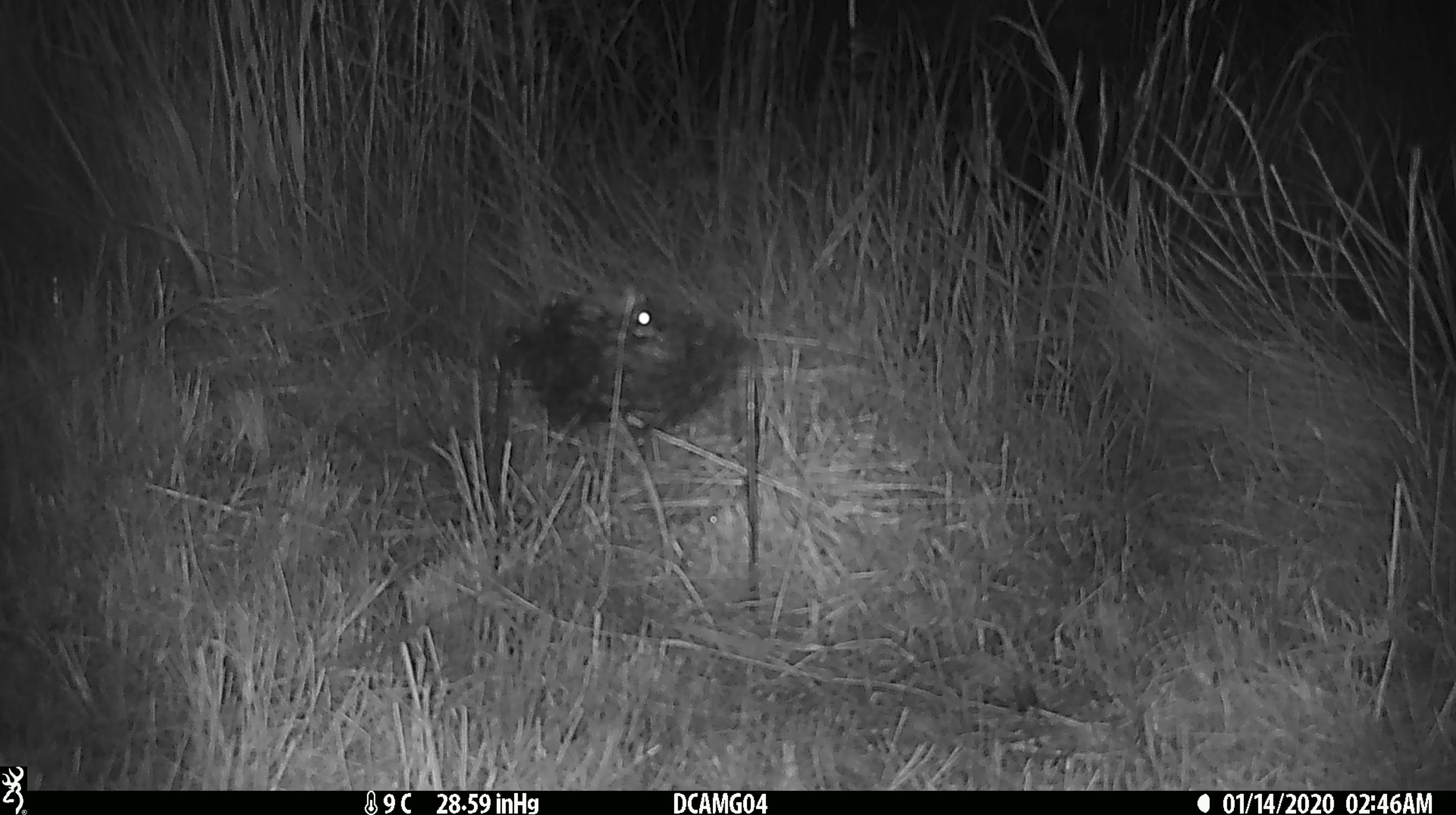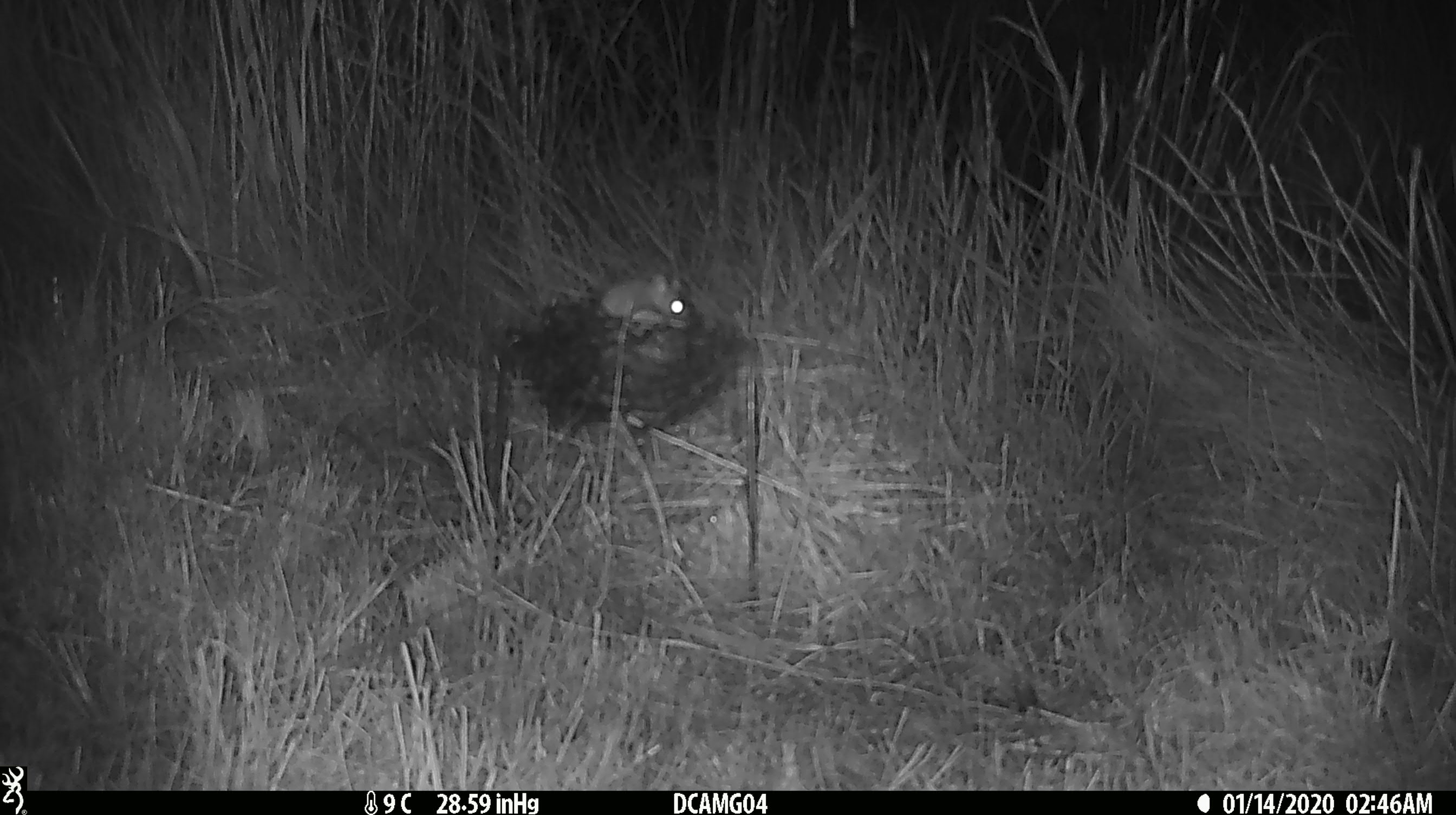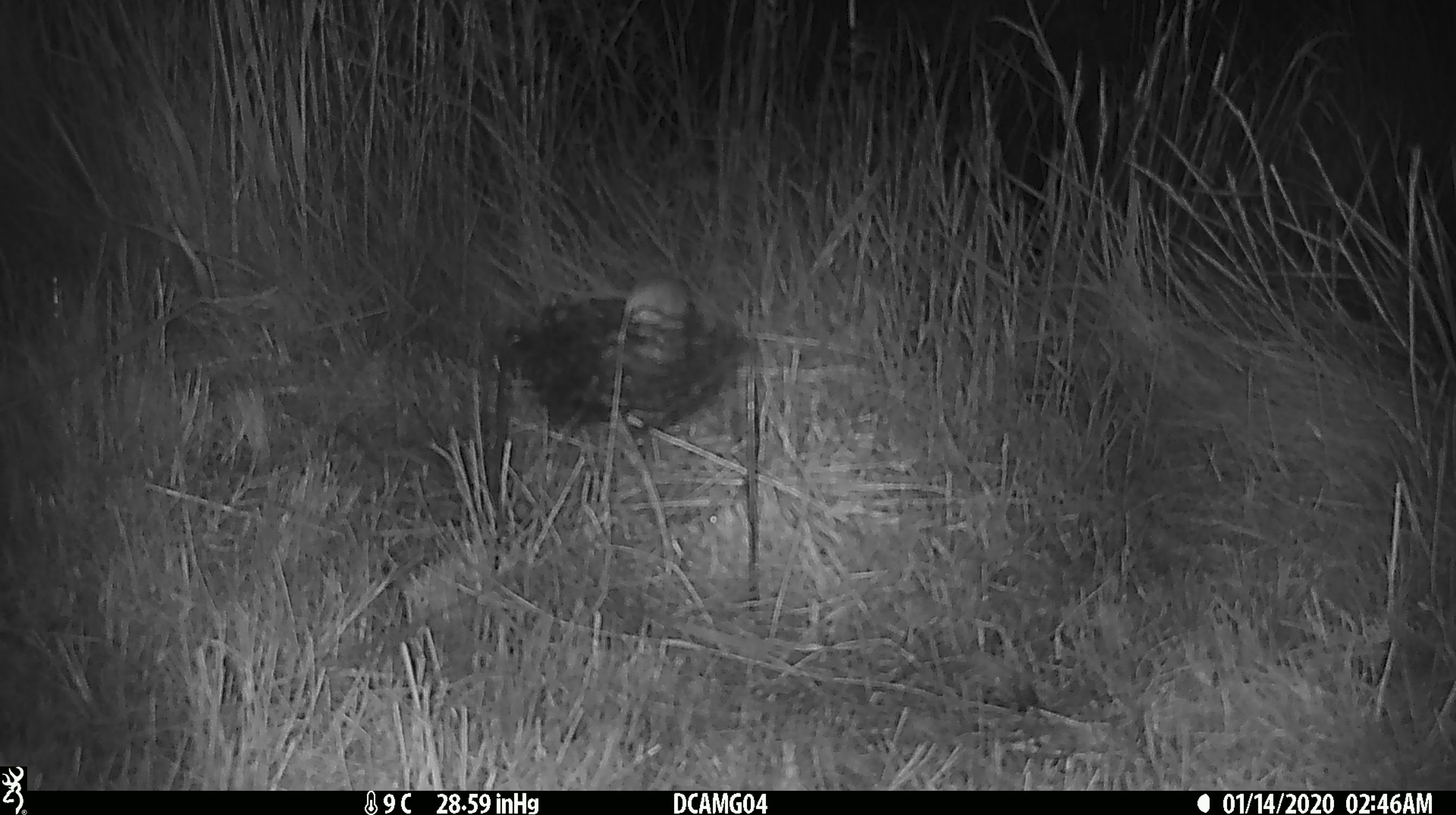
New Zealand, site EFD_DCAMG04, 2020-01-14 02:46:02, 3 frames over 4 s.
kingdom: Animalia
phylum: Chordata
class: Mammalia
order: Rodentia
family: Muridae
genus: Mus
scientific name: Mus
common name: mouse